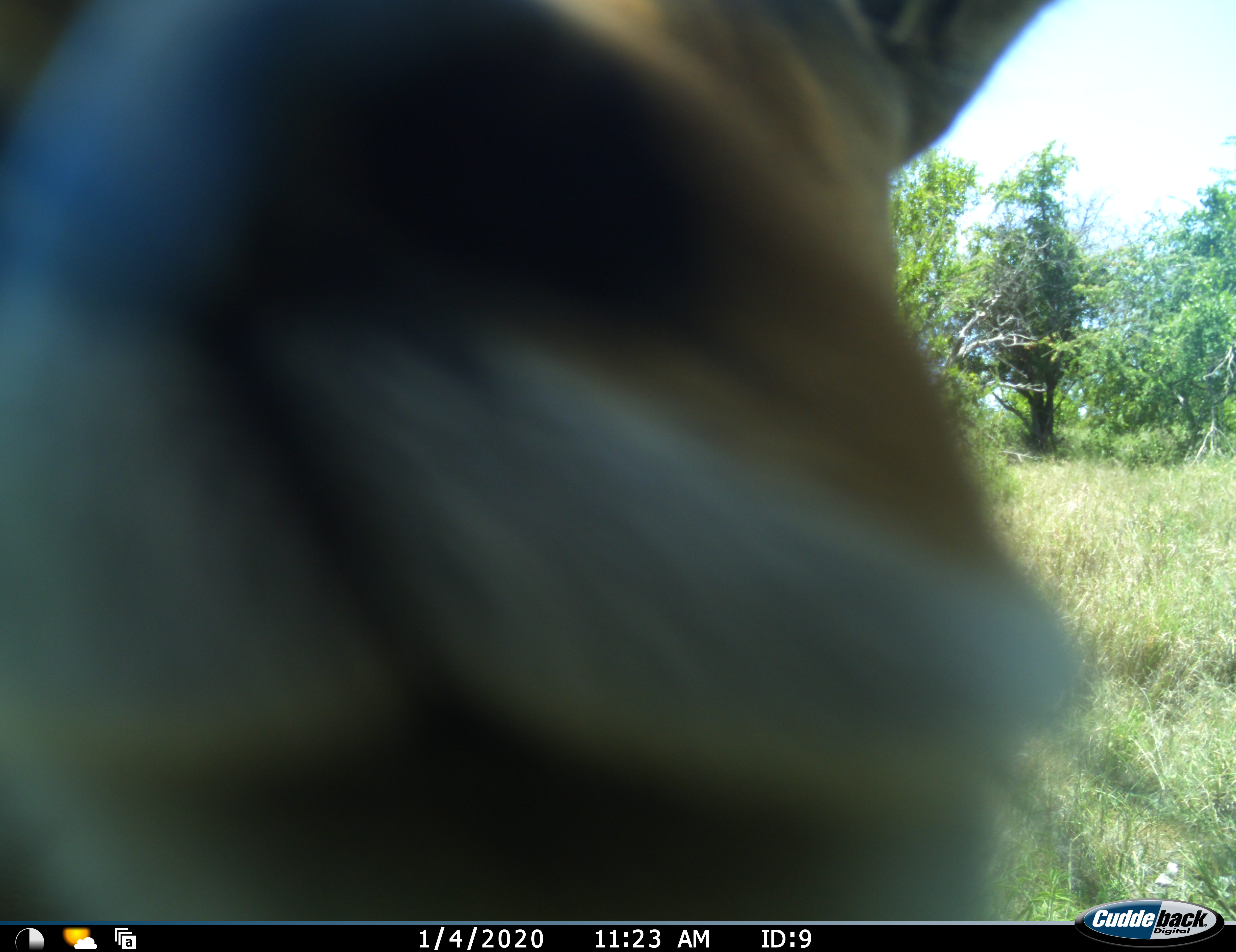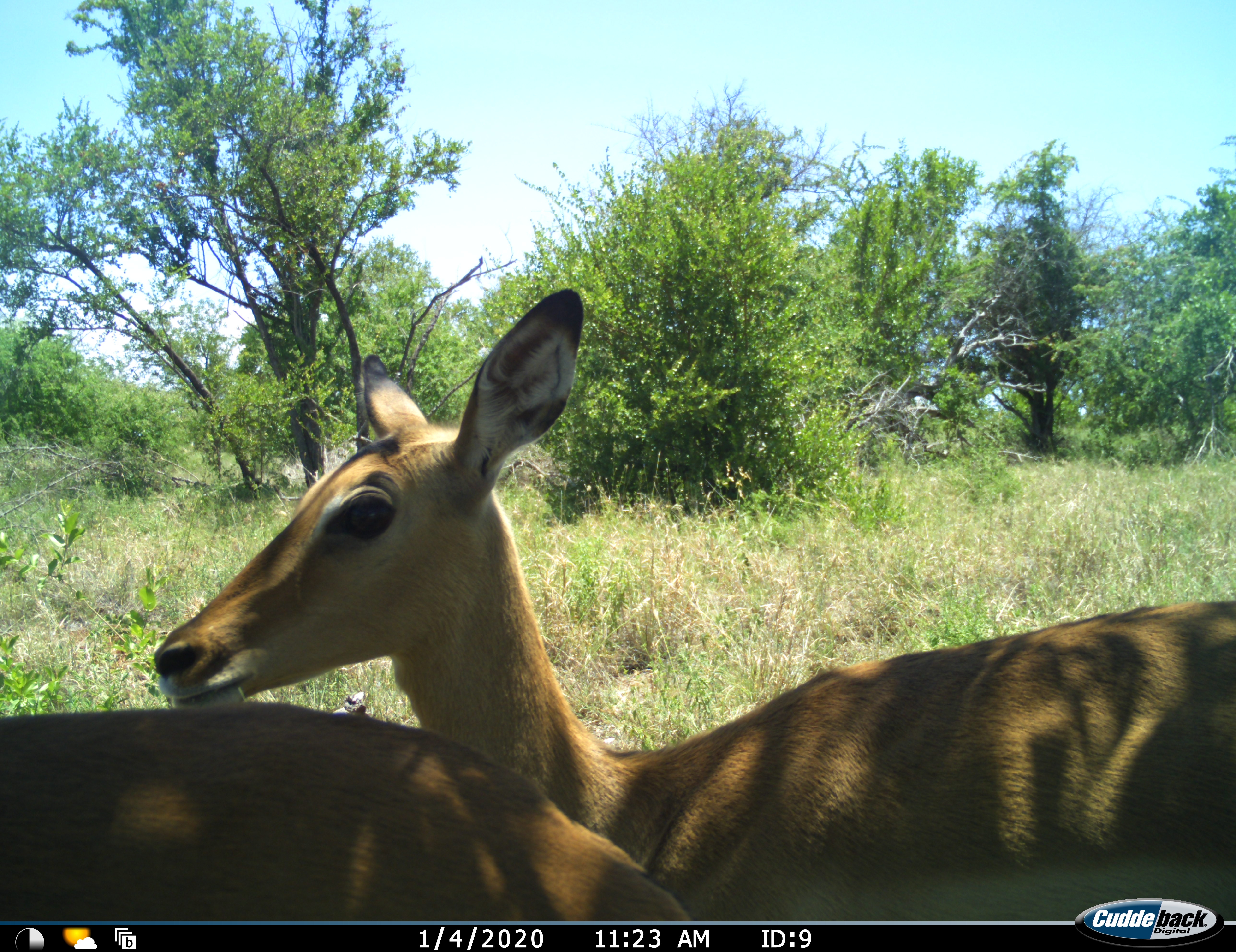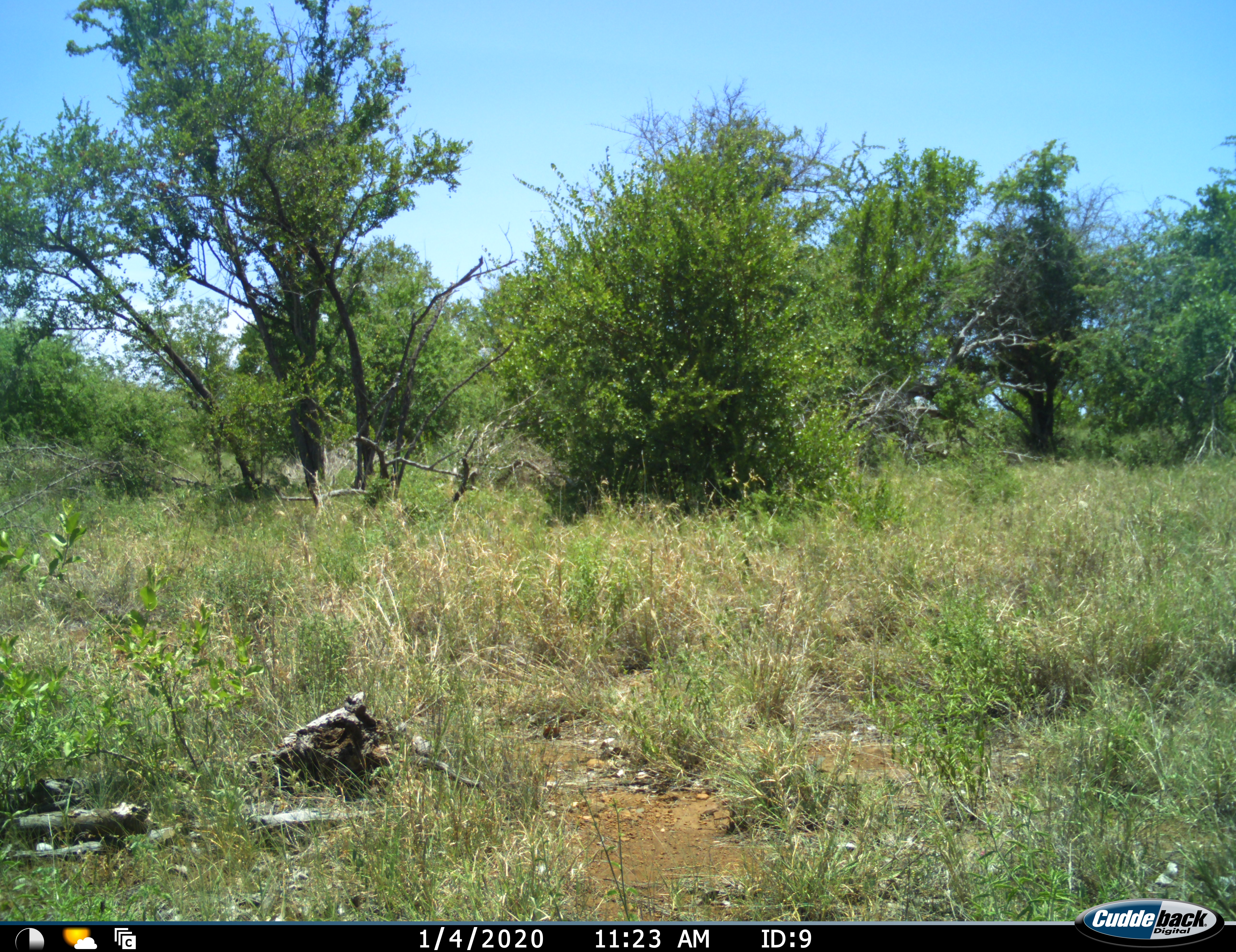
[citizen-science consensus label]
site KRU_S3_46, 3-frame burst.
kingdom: Animalia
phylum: Chordata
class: Mammalia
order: Artiodactyla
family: Bovidae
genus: Aepyceros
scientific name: Aepyceros melampus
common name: impala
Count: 2.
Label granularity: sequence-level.